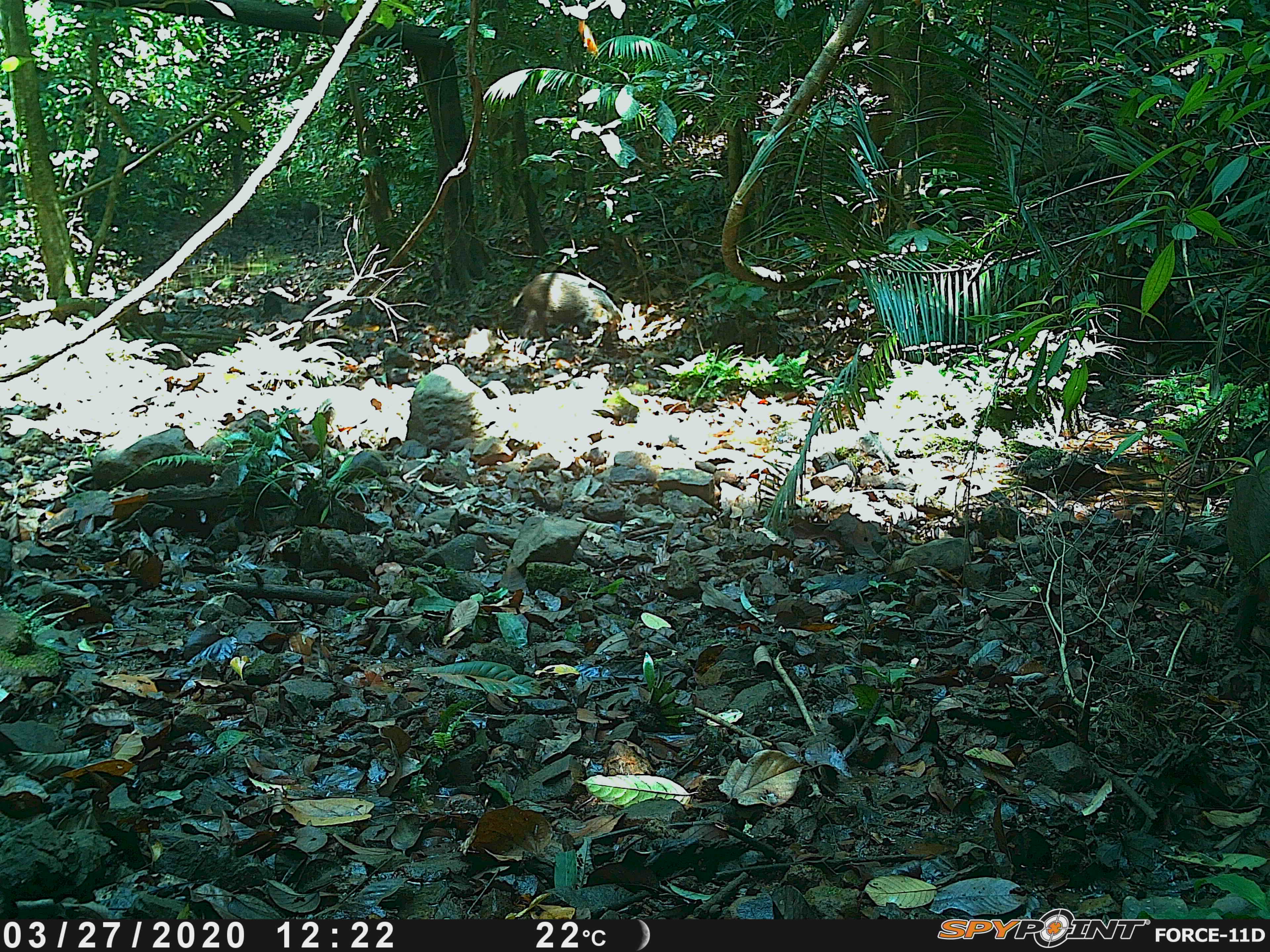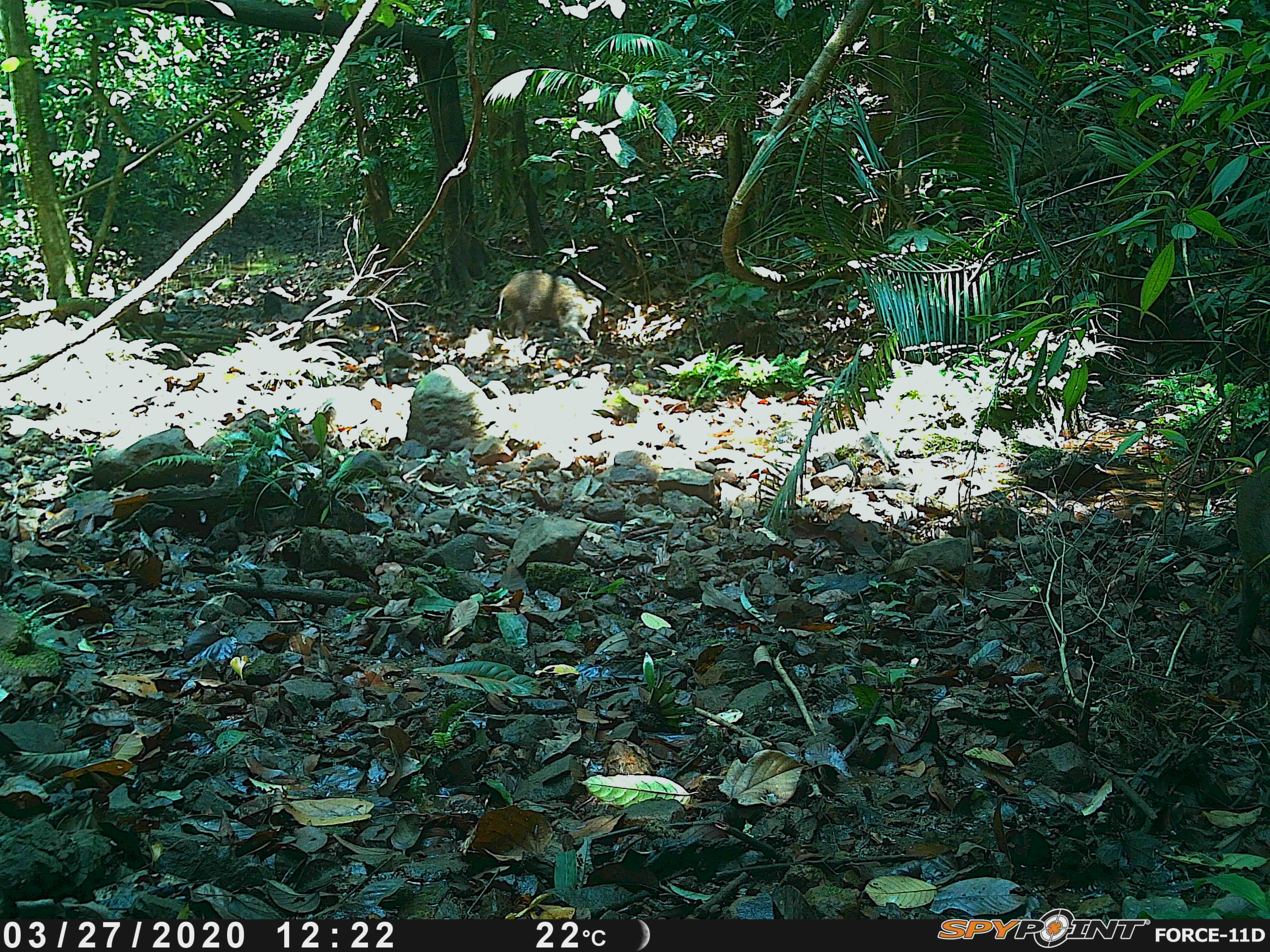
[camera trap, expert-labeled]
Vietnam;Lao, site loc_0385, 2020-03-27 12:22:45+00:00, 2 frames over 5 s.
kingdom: Animalia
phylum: Chordata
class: Mammalia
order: Artiodactyla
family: Suidae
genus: Sus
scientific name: Sus scrofa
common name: eurasian wild pig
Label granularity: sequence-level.